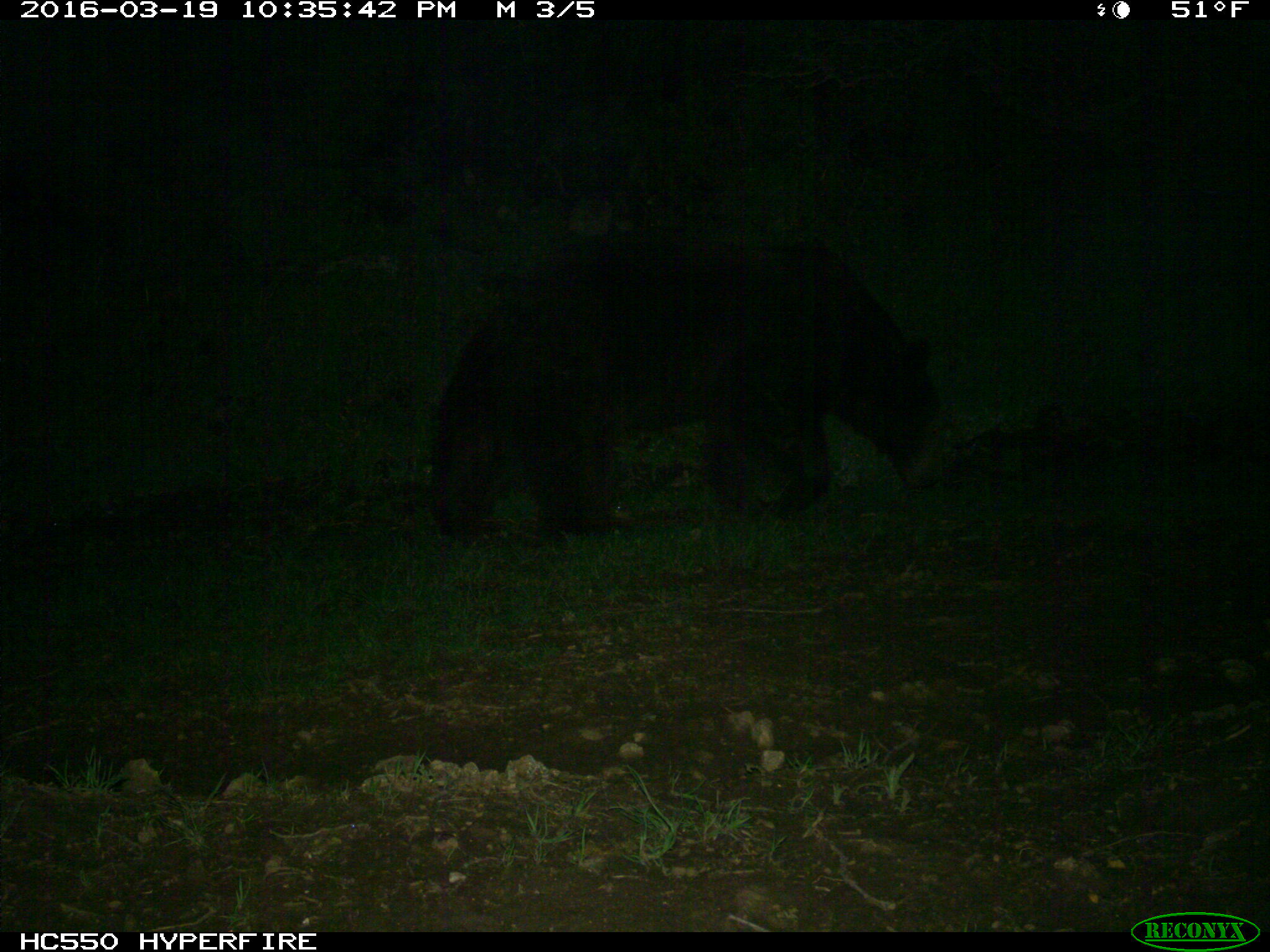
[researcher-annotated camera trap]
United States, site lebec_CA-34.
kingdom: Animalia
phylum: Chordata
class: Mammalia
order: Carnivora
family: Ursidae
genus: Ursus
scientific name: Ursus americanus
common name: american black bear